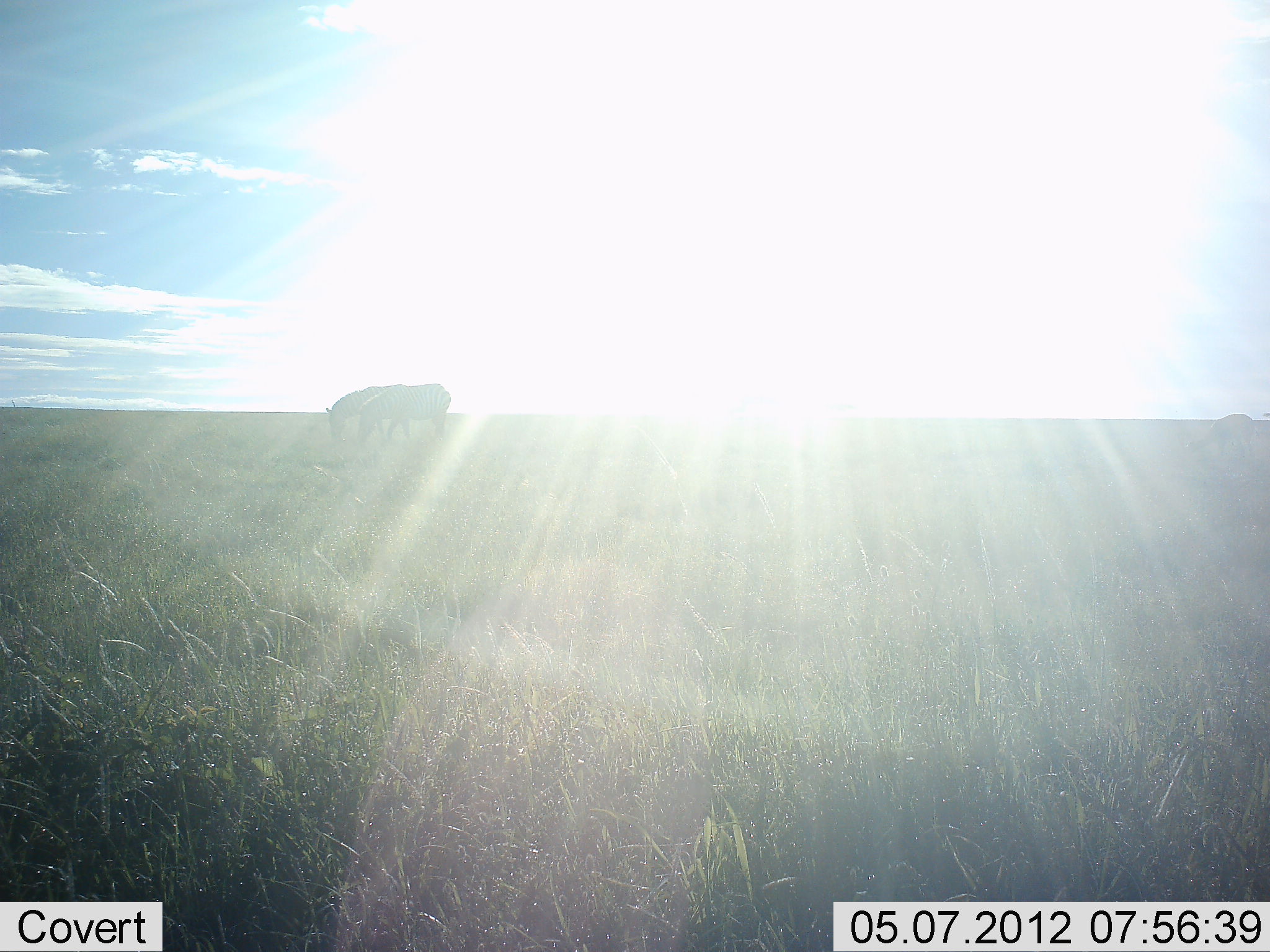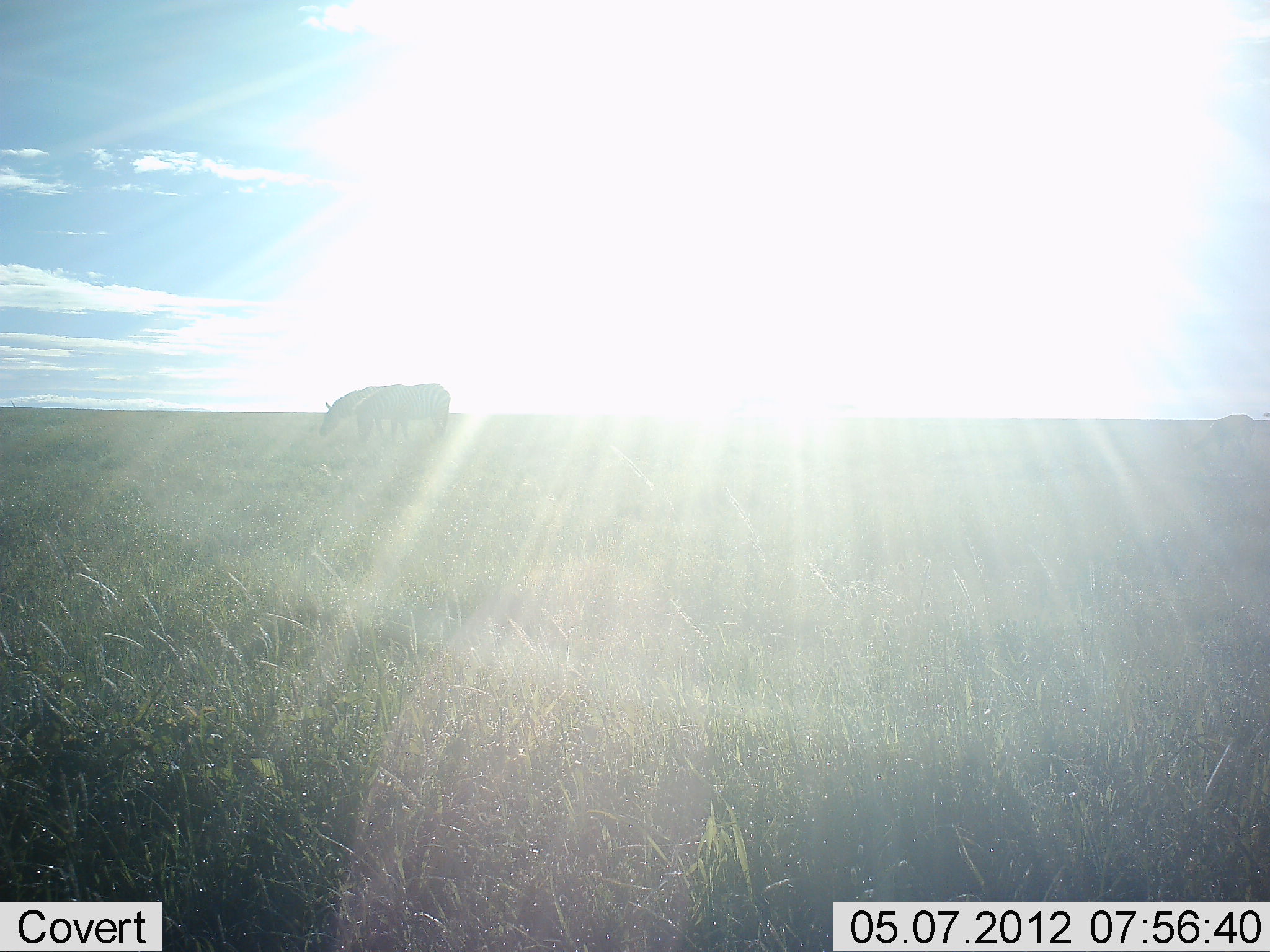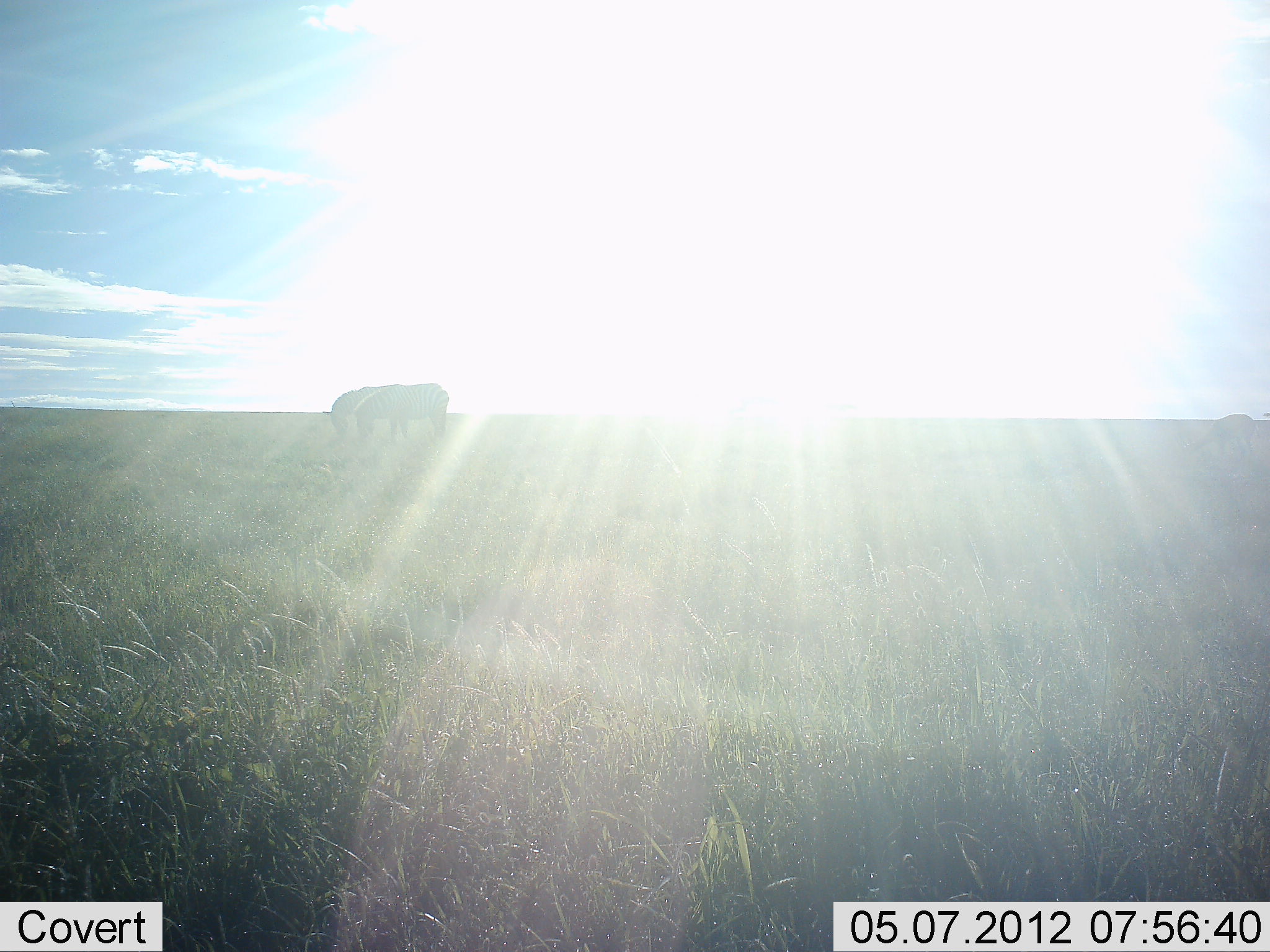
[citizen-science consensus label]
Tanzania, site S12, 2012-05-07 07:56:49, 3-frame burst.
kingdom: Animalia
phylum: Chordata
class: Mammalia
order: Perissodactyla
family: Equidae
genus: Equus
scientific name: Equus quagga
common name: plains zebra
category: zebra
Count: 2.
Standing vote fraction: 27%.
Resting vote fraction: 0%.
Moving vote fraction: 0%.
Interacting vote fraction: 0%.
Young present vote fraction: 0%.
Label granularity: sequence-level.